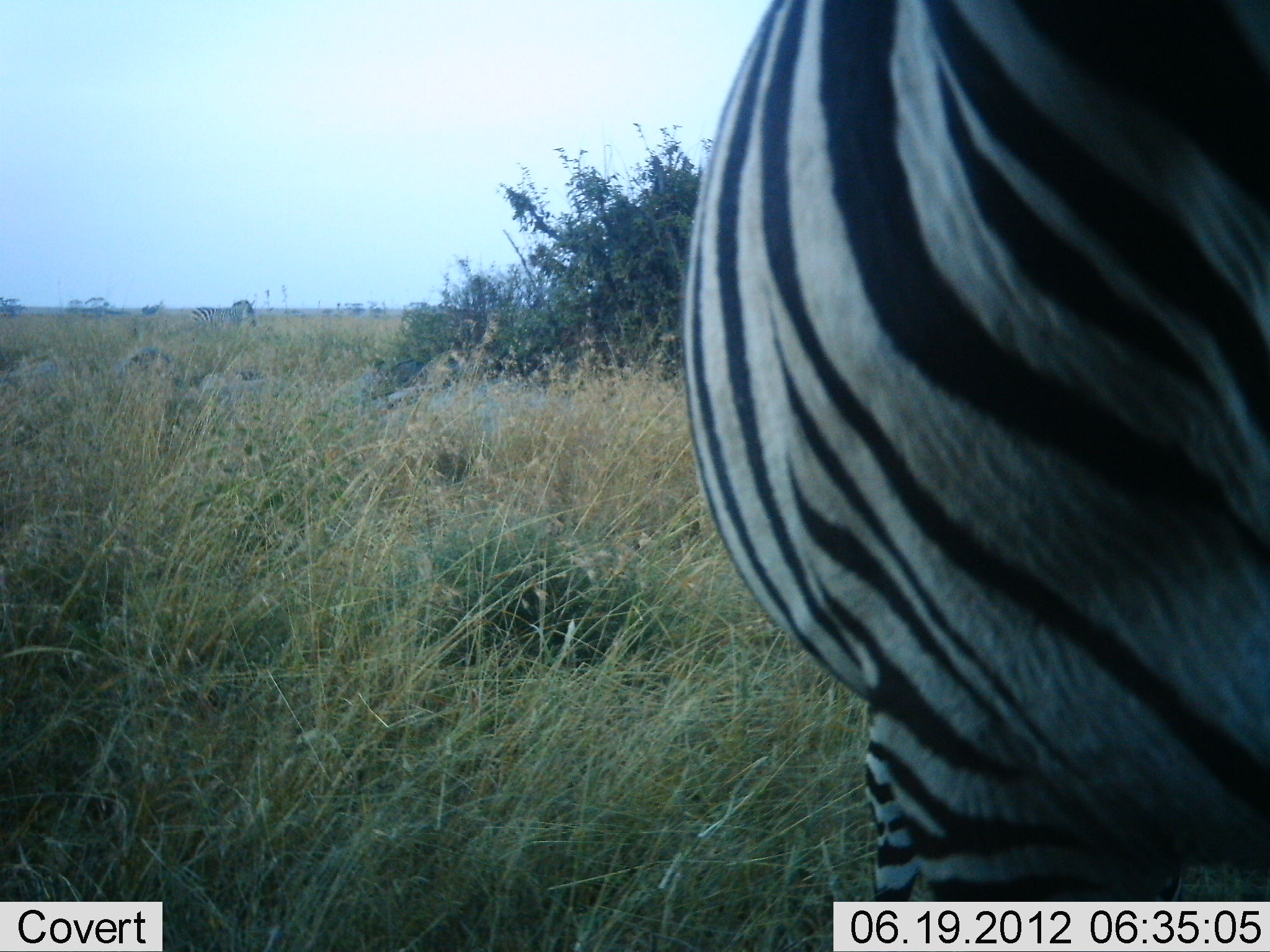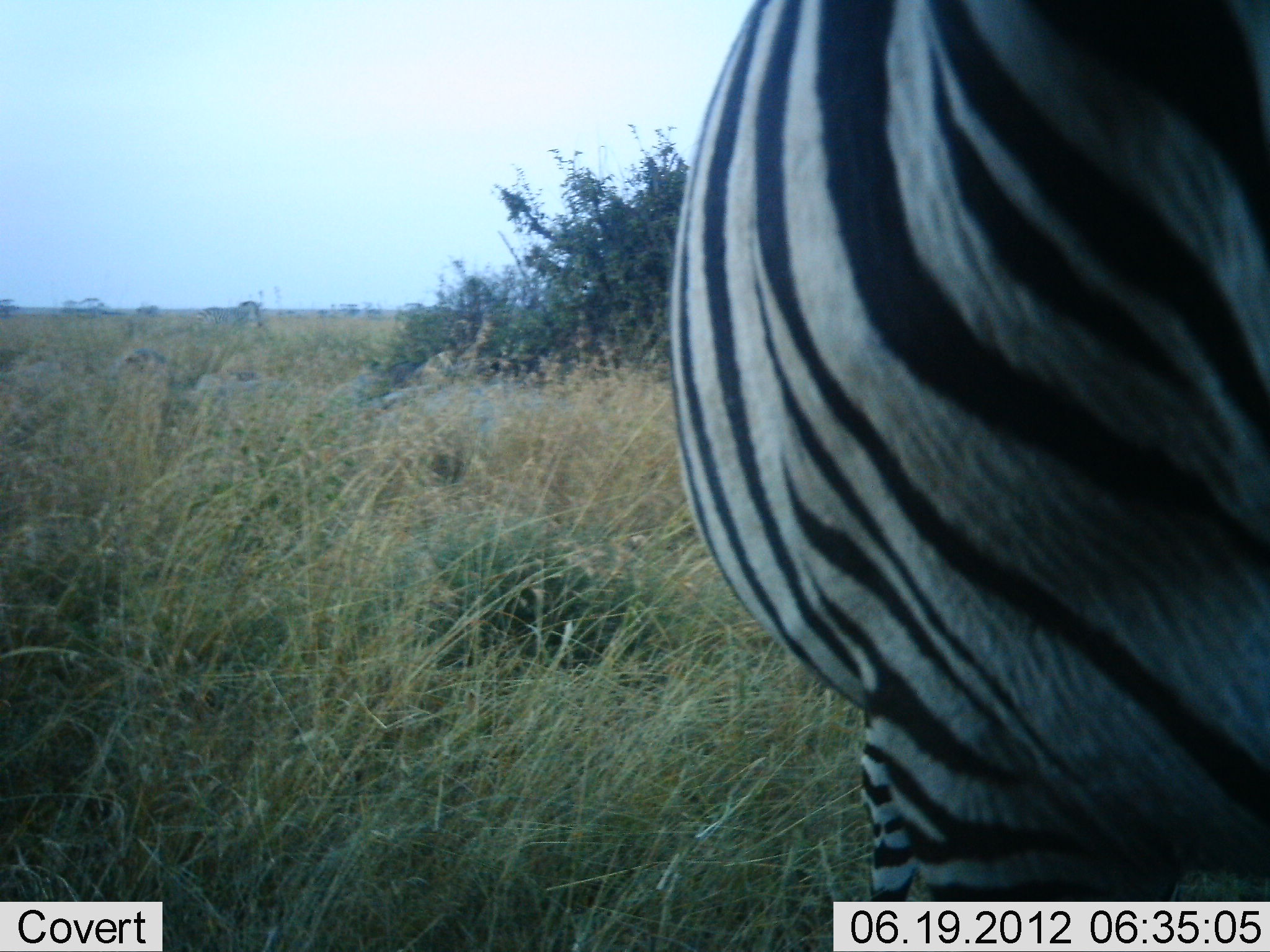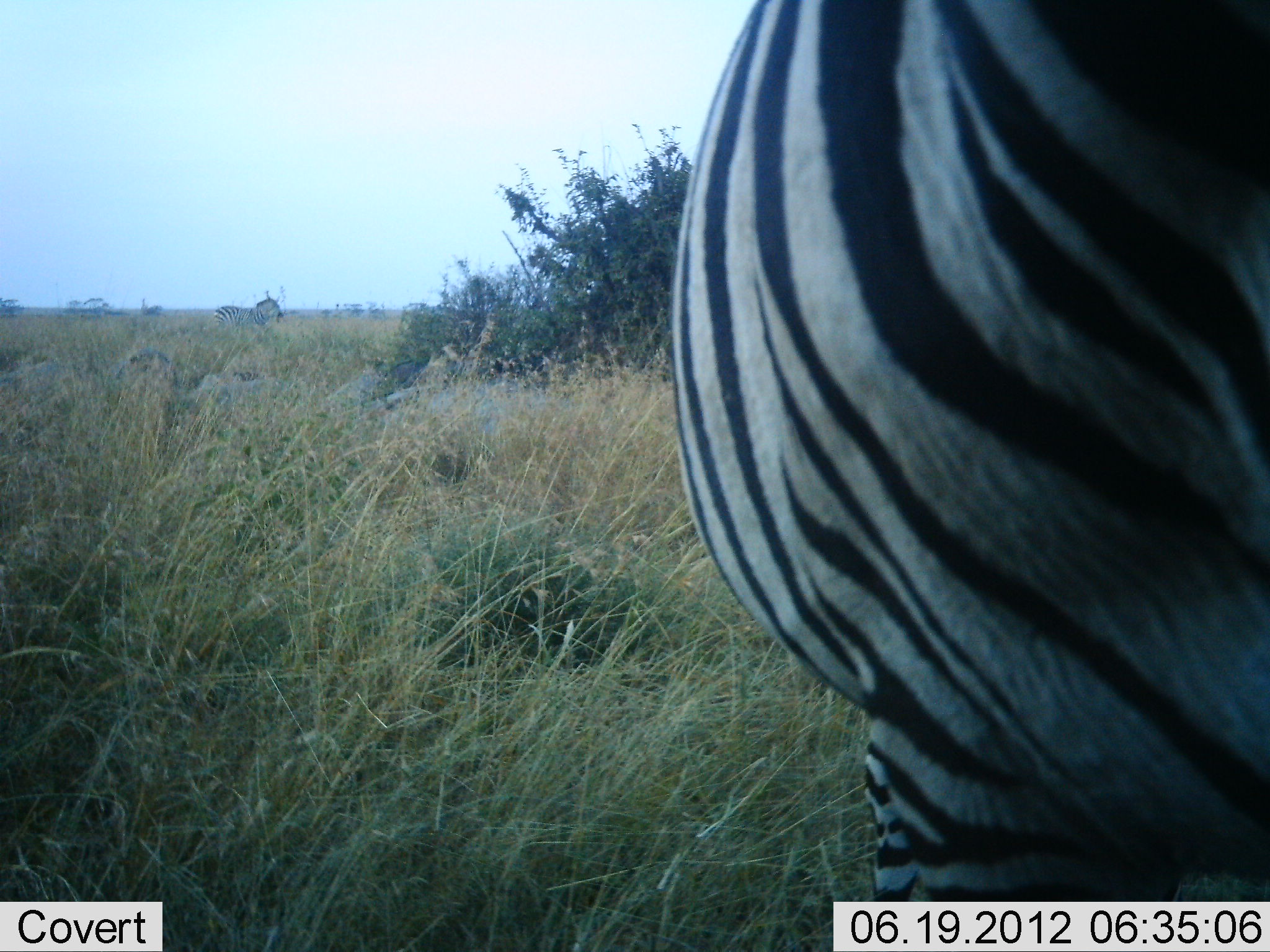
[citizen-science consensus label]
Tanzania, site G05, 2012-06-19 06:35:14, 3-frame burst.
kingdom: Animalia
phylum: Chordata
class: Mammalia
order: Perissodactyla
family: Equidae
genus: Equus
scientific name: Equus quagga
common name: plains zebra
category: zebra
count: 2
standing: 100%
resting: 0%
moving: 45%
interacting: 0%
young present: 0%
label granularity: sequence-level